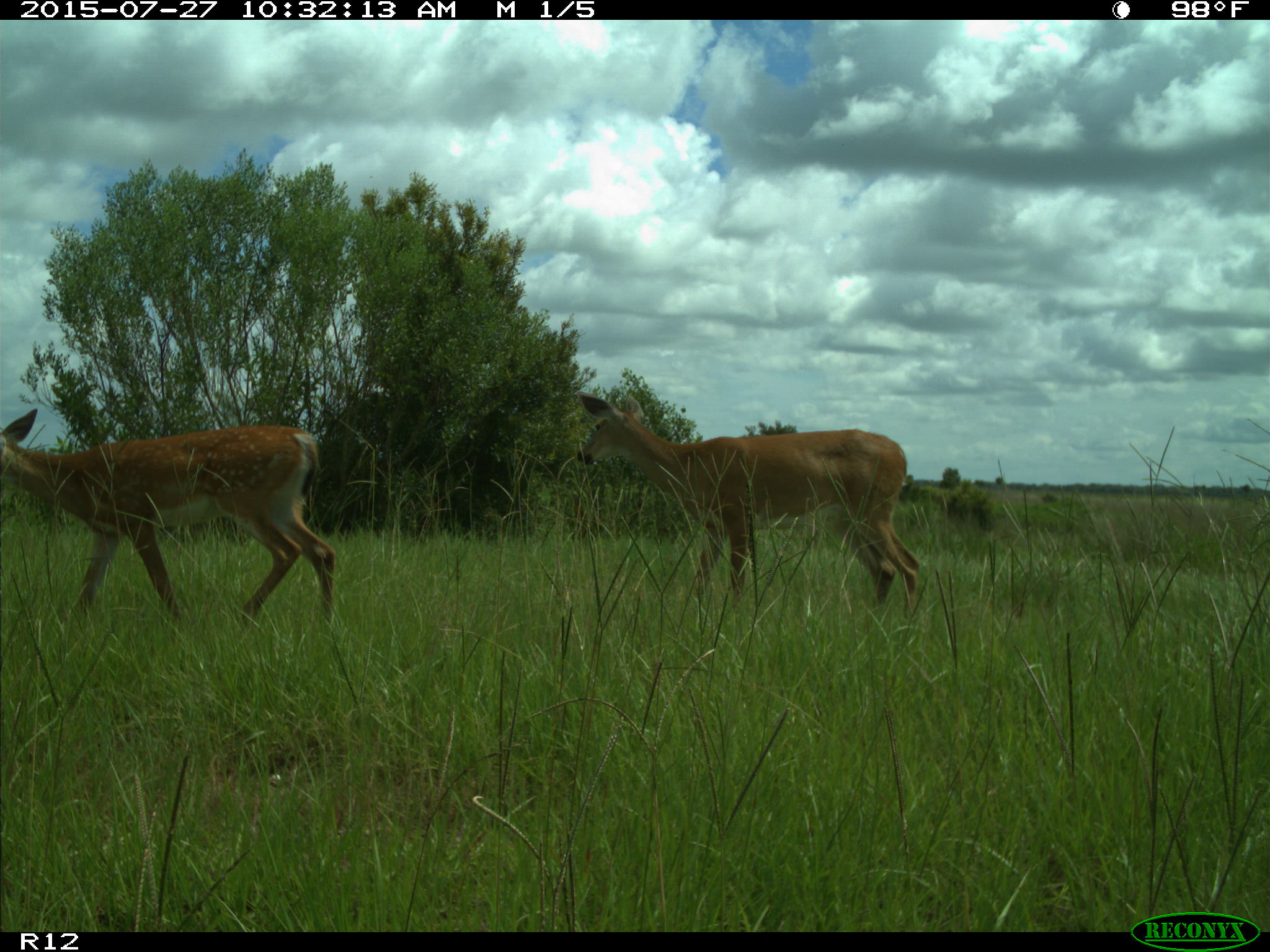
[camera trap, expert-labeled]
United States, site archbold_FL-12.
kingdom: Animalia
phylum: Chordata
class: Mammalia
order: Artiodactyla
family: Cervidae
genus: Odocoileus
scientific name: Odocoileus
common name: deer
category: unidentified deer